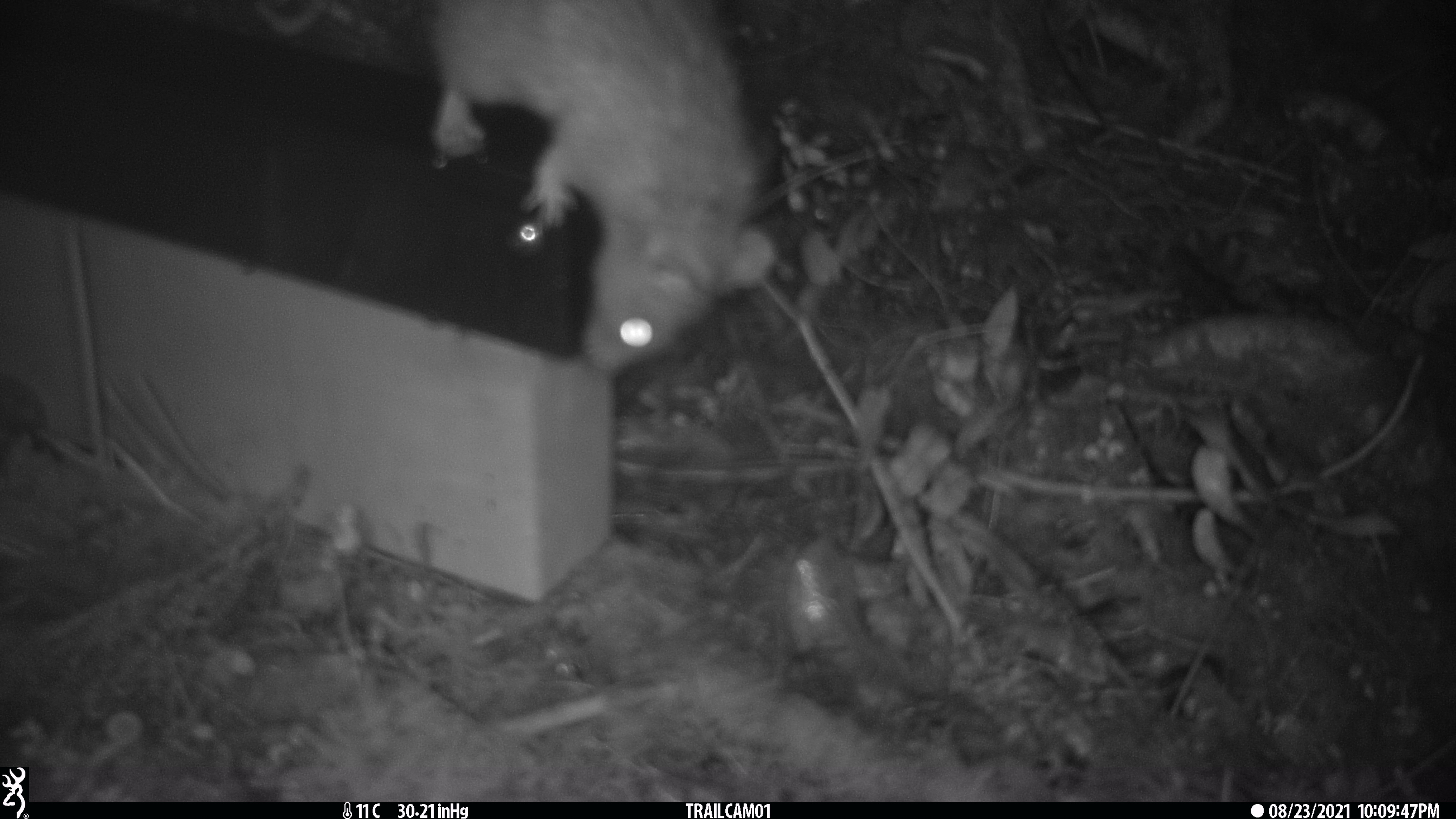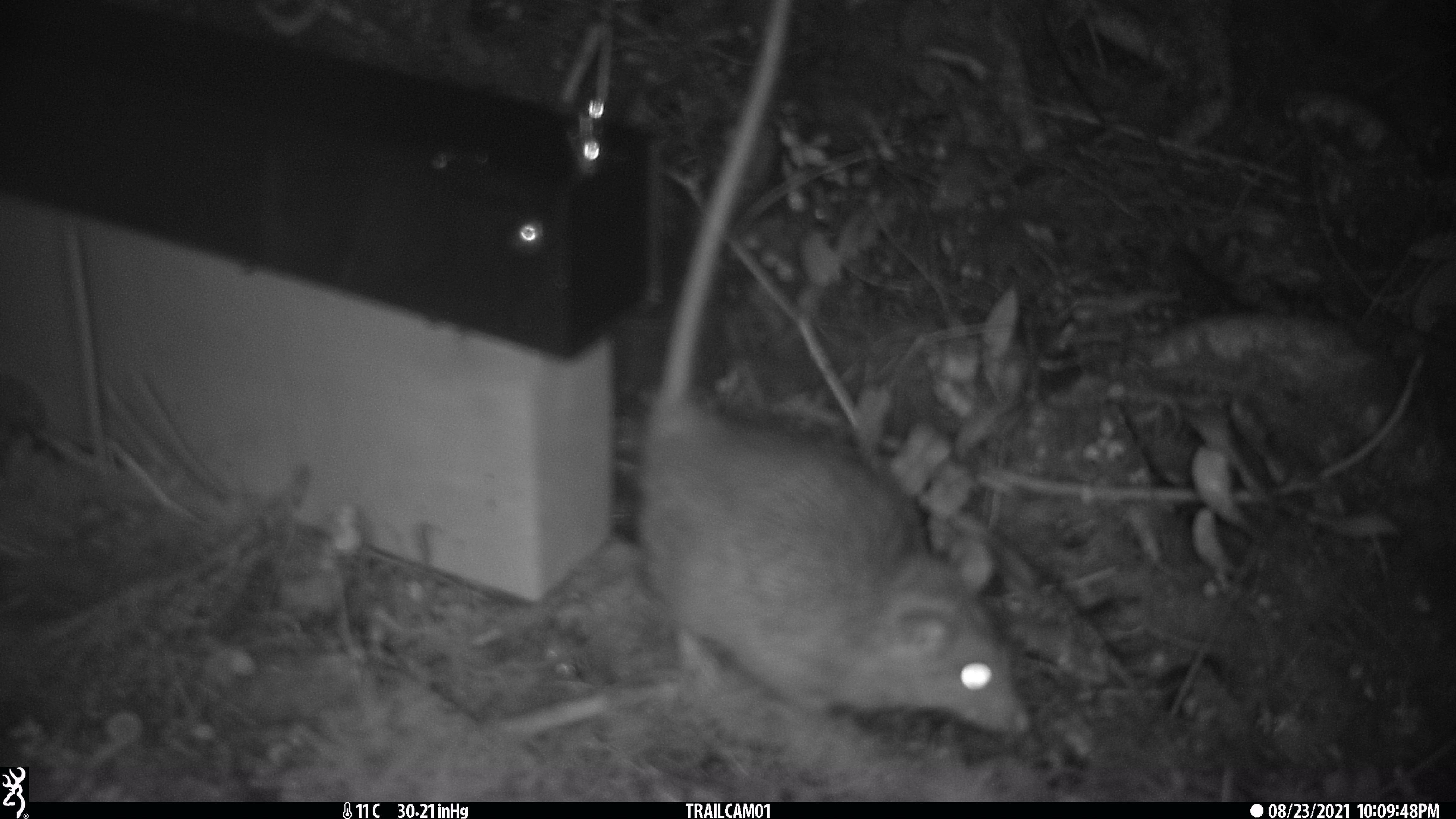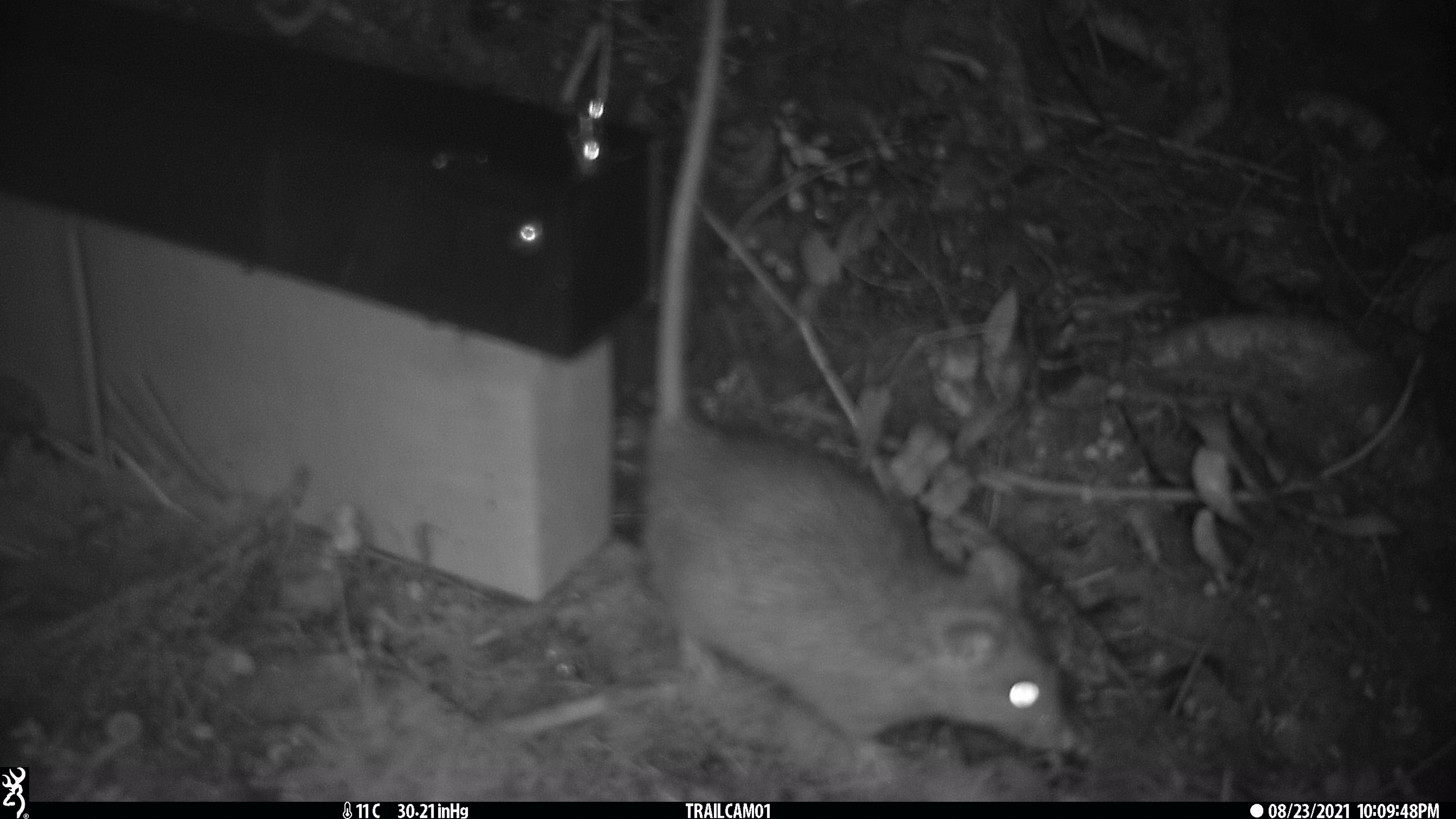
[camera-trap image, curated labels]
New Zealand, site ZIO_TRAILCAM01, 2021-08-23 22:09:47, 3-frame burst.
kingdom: Animalia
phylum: Chordata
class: Mammalia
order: Rodentia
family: Muridae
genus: Rattus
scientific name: Rattus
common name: rat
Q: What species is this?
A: Rat (Rattus).